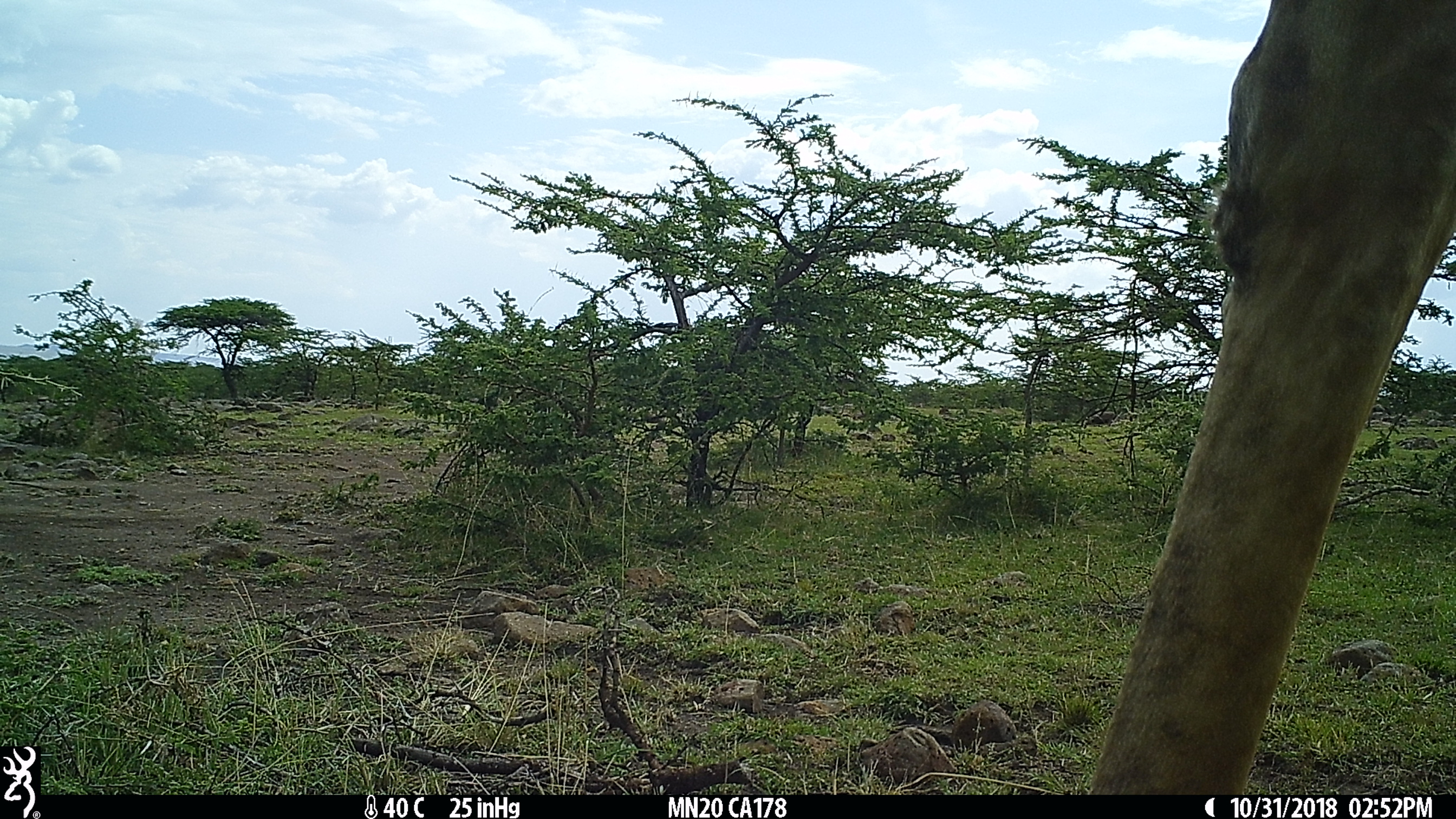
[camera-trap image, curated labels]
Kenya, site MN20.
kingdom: Animalia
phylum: Chordata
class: Mammalia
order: Artiodactyla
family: Giraffidae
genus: Giraffa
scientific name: Giraffa camelopardalis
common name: northern giraffe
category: giraffe